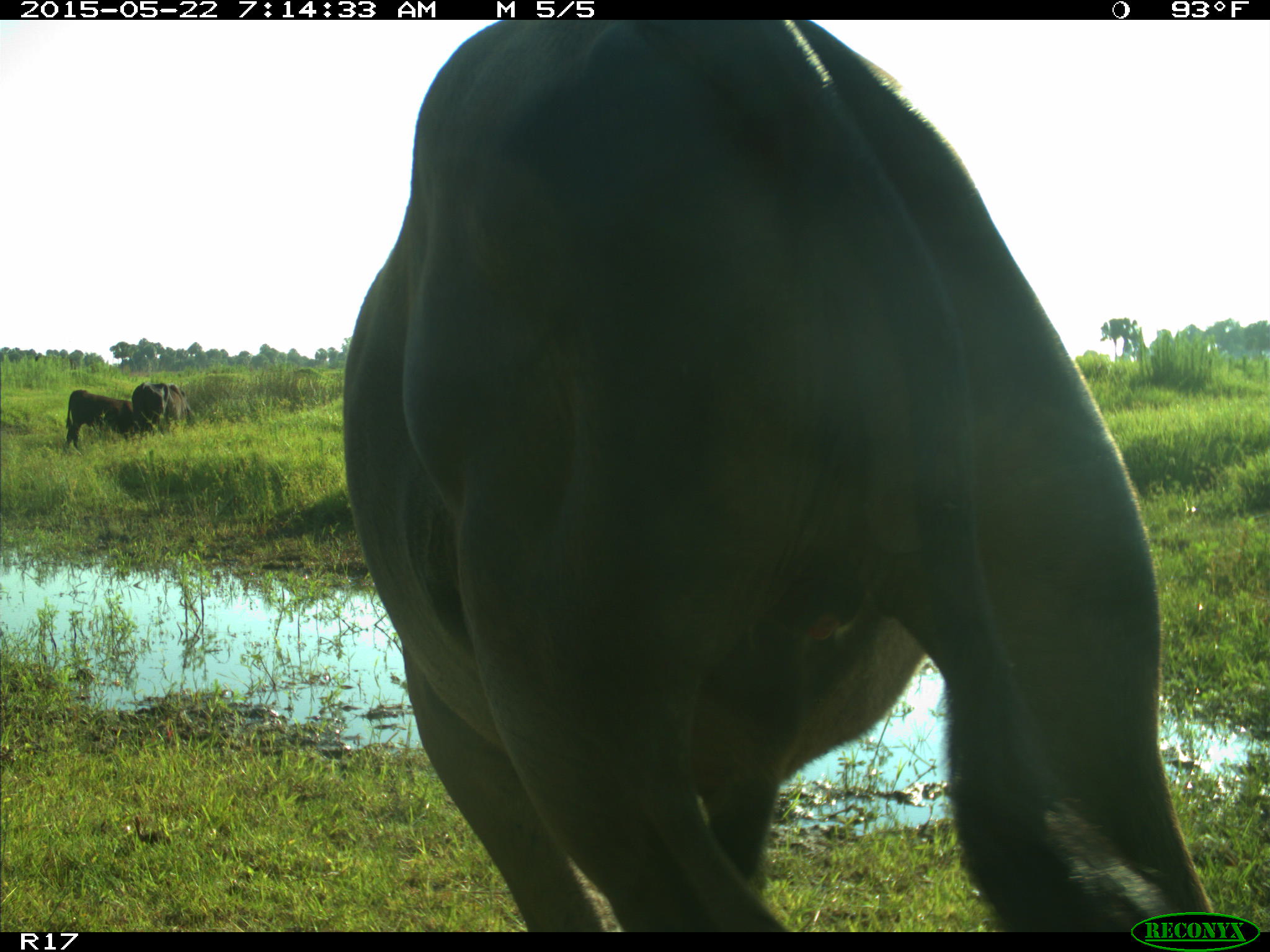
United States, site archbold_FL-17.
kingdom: Animalia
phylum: Chordata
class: Mammalia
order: Artiodactyla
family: Bovidae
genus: Bos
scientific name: Bos taurus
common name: domestic cow